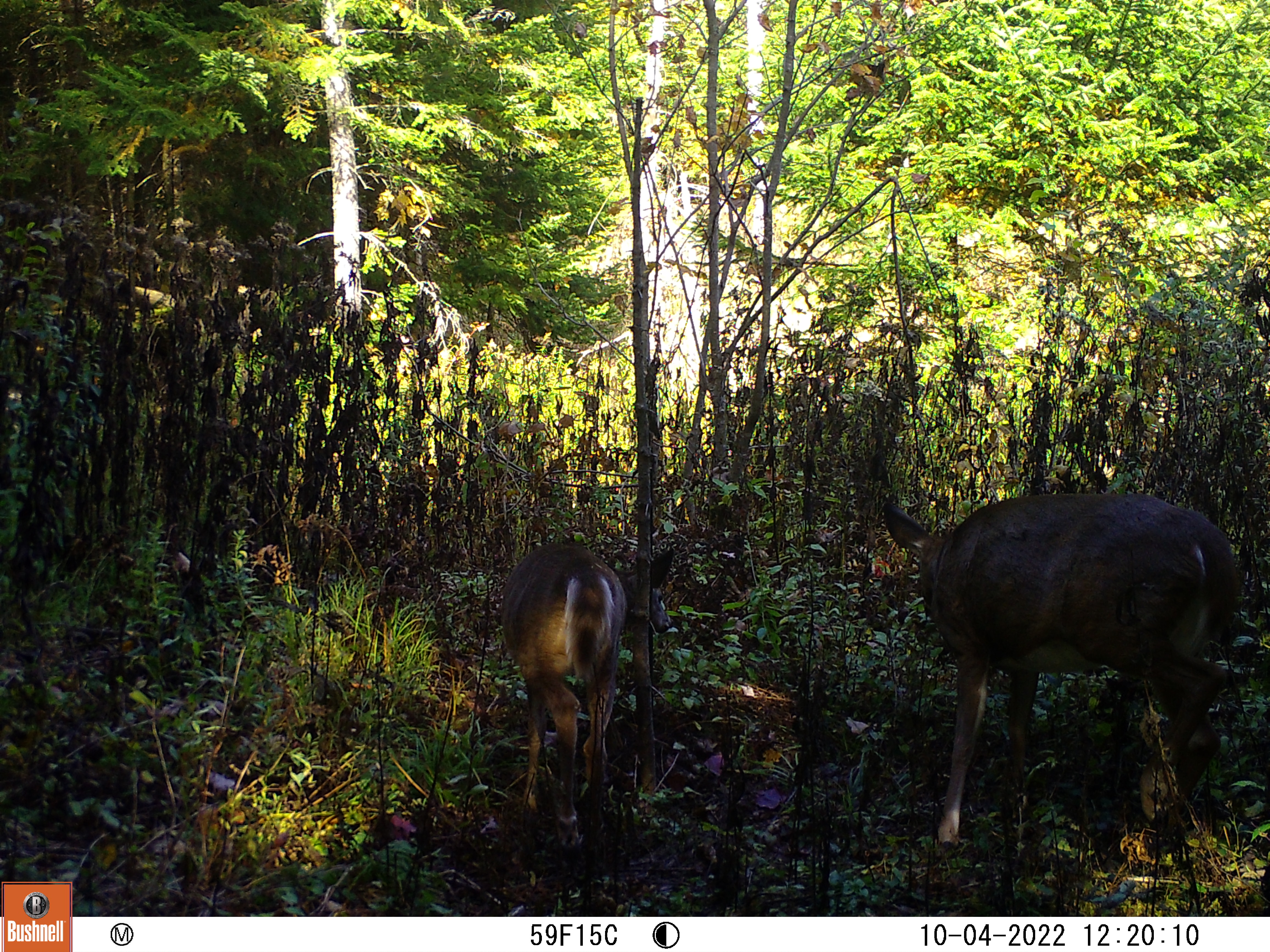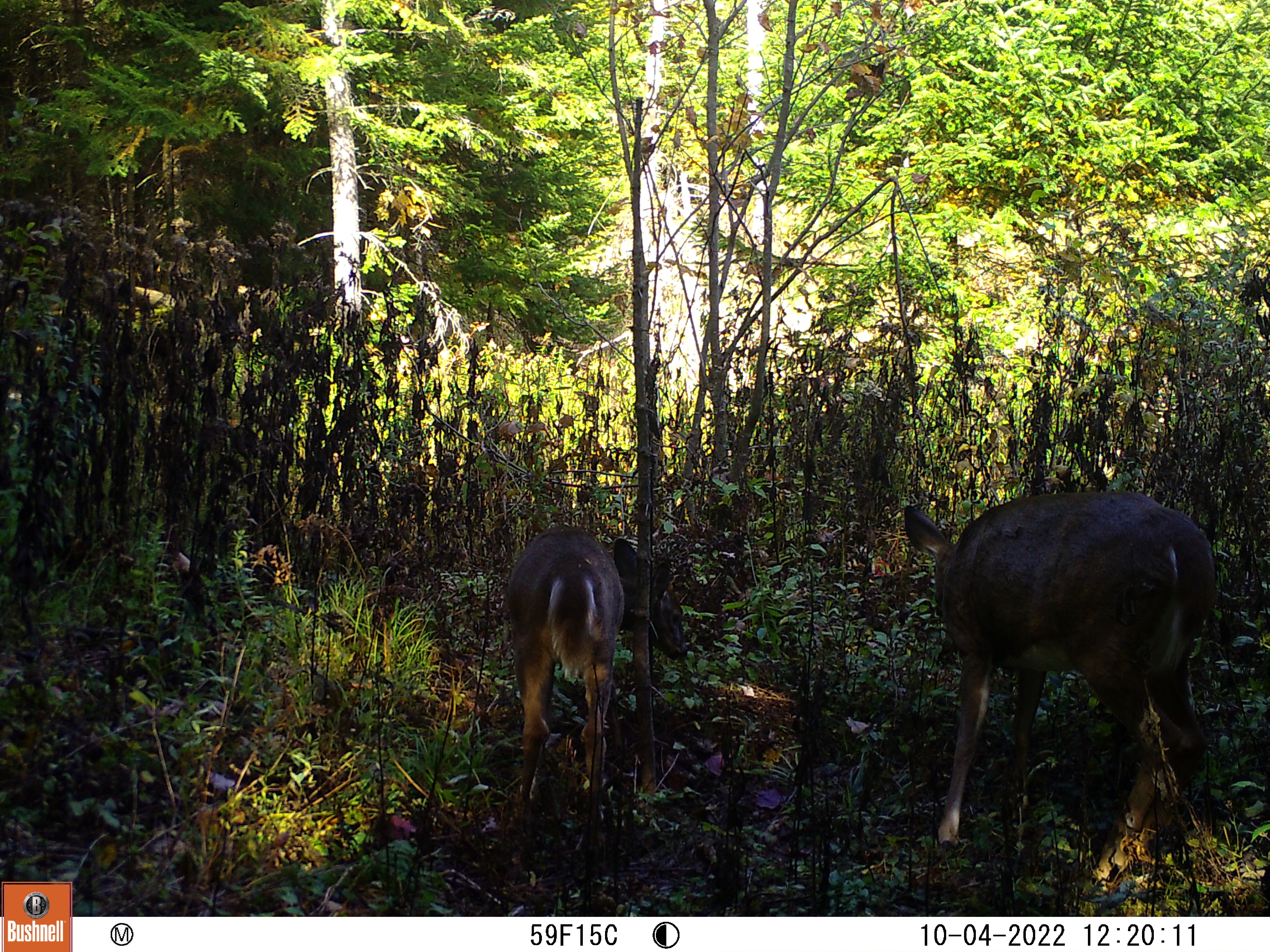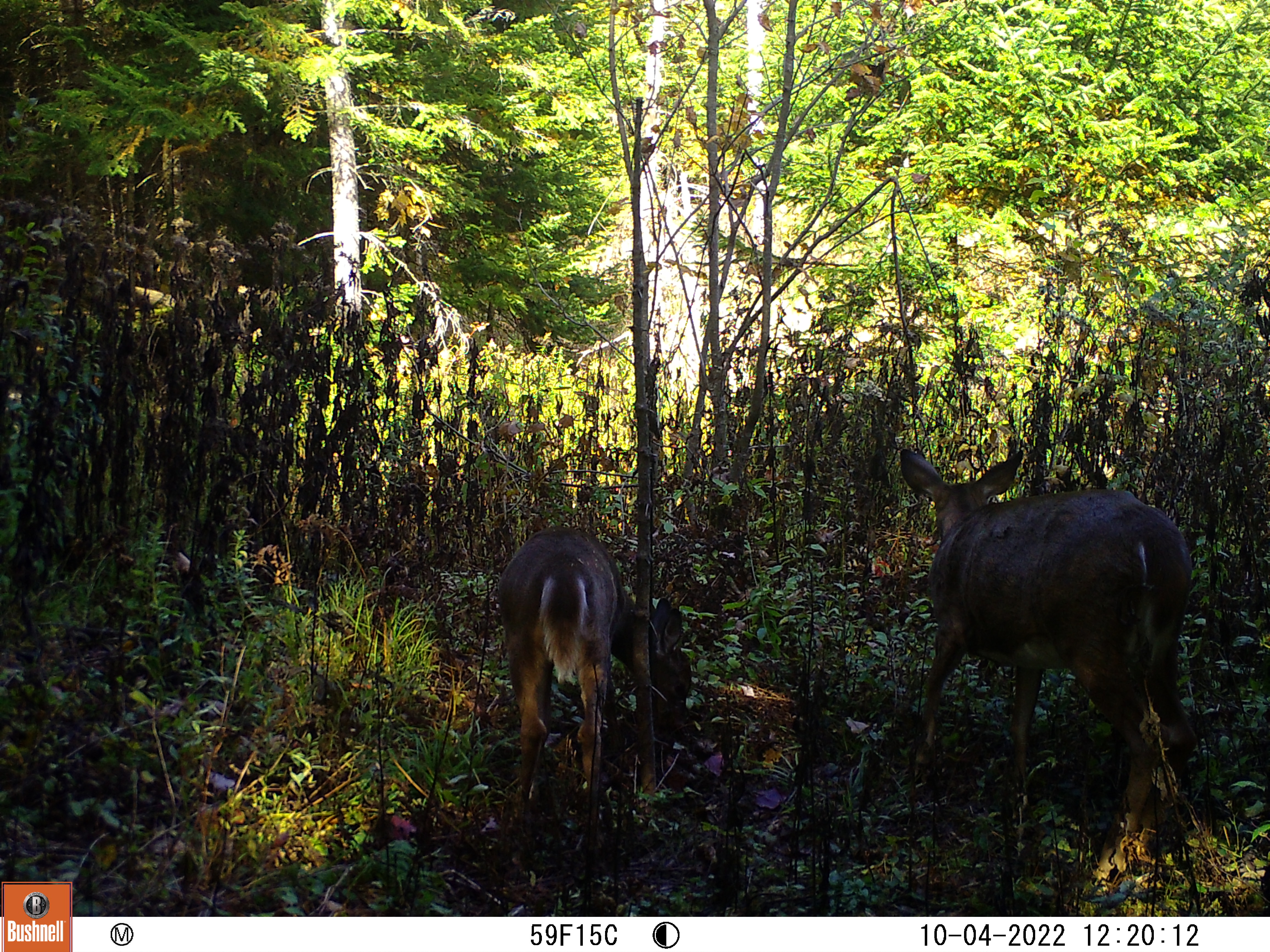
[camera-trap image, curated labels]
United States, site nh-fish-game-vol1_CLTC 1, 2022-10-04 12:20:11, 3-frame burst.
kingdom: Animalia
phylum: Chordata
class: Mammalia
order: Artiodactyla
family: Cervidae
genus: Odocoileus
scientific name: Odocoileus virginianus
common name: white-tailed deer